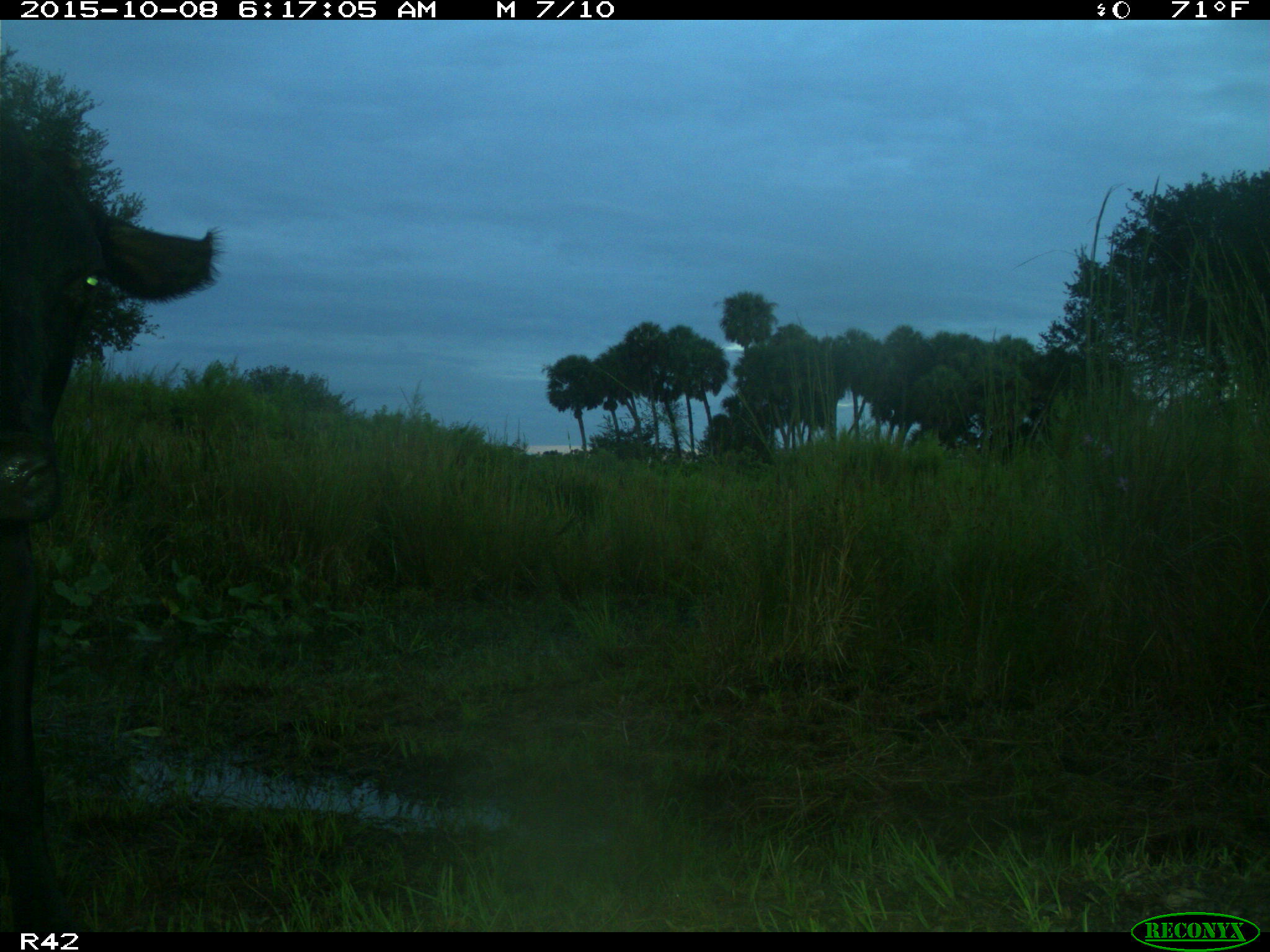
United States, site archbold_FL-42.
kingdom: Animalia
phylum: Chordata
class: Mammalia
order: Artiodactyla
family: Bovidae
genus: Bos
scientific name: Bos taurus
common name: domestic cow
Bos taurus (domestic cow).